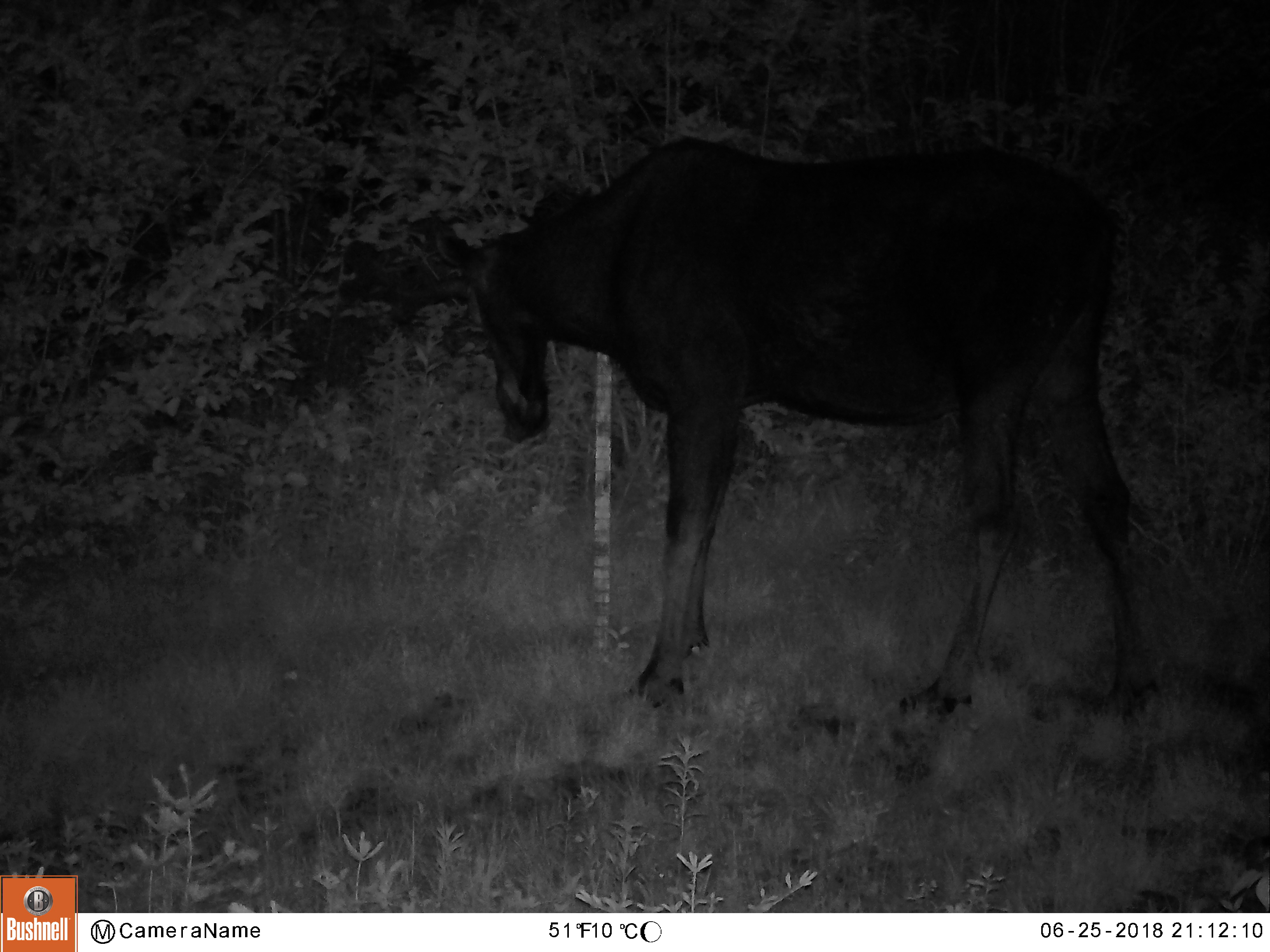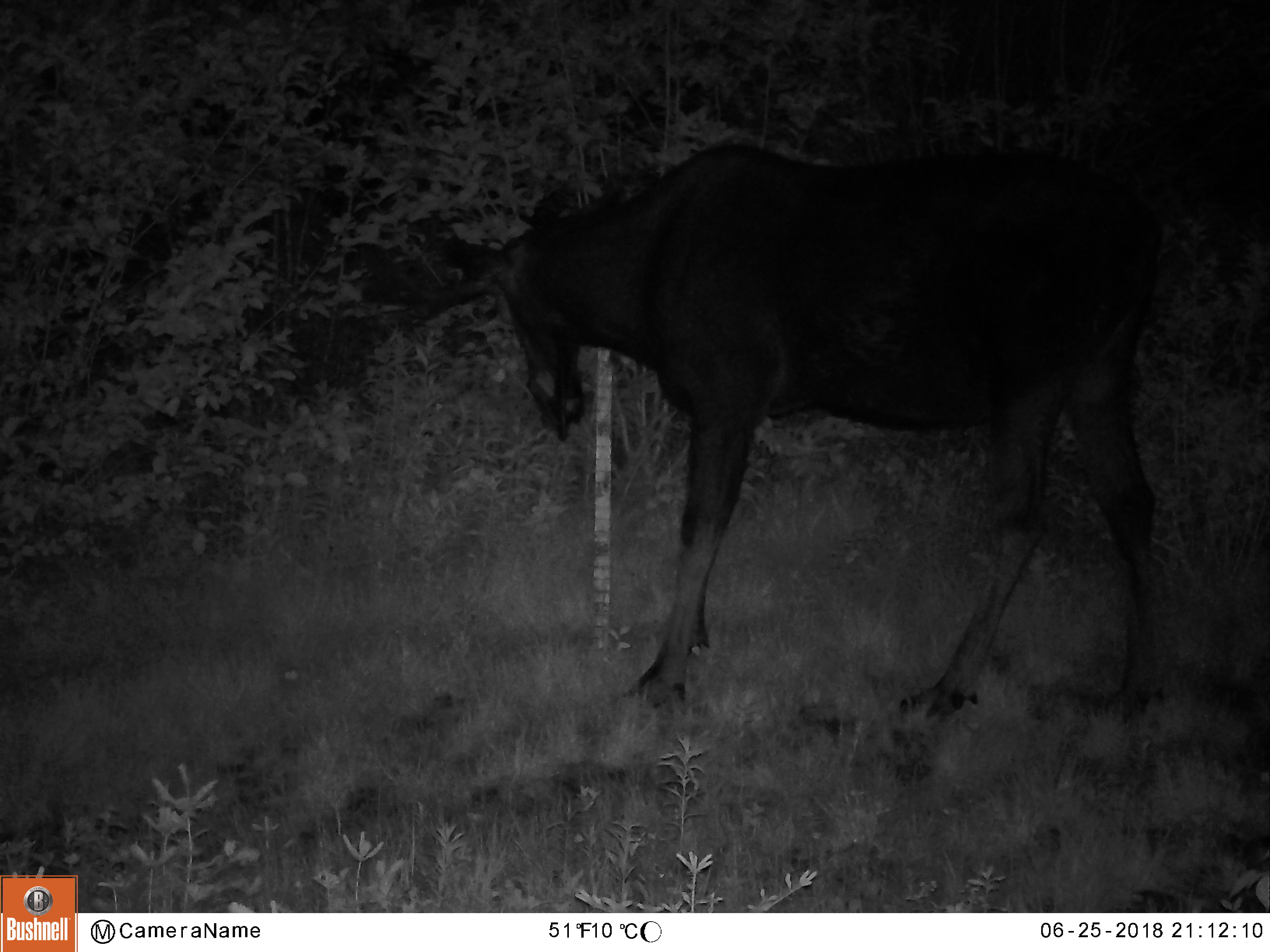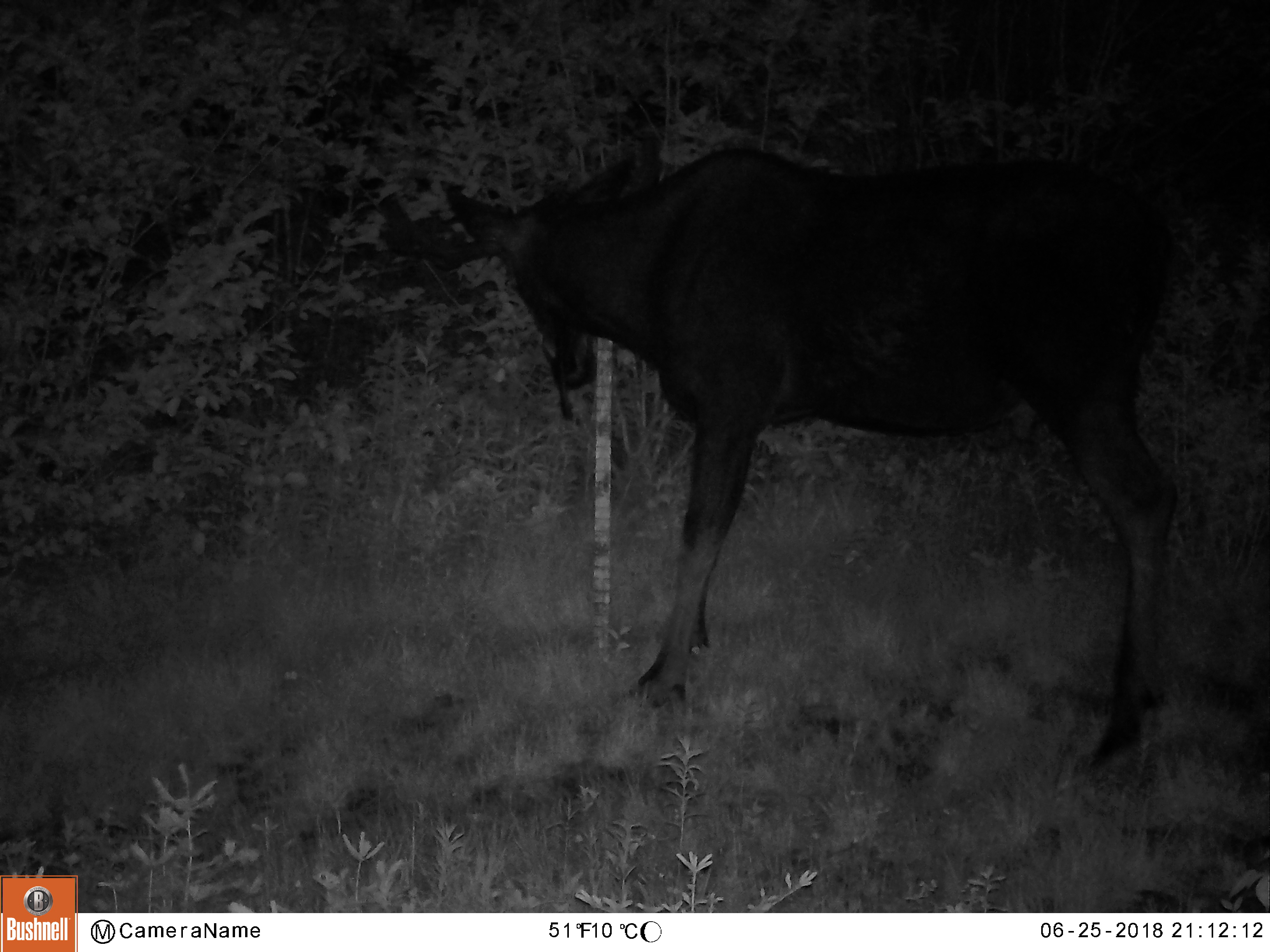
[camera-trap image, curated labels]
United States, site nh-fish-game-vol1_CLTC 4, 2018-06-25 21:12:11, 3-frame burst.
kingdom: Animalia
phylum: Chordata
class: Mammalia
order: Artiodactyla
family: Cervidae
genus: Alces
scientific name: Alces alces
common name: moose